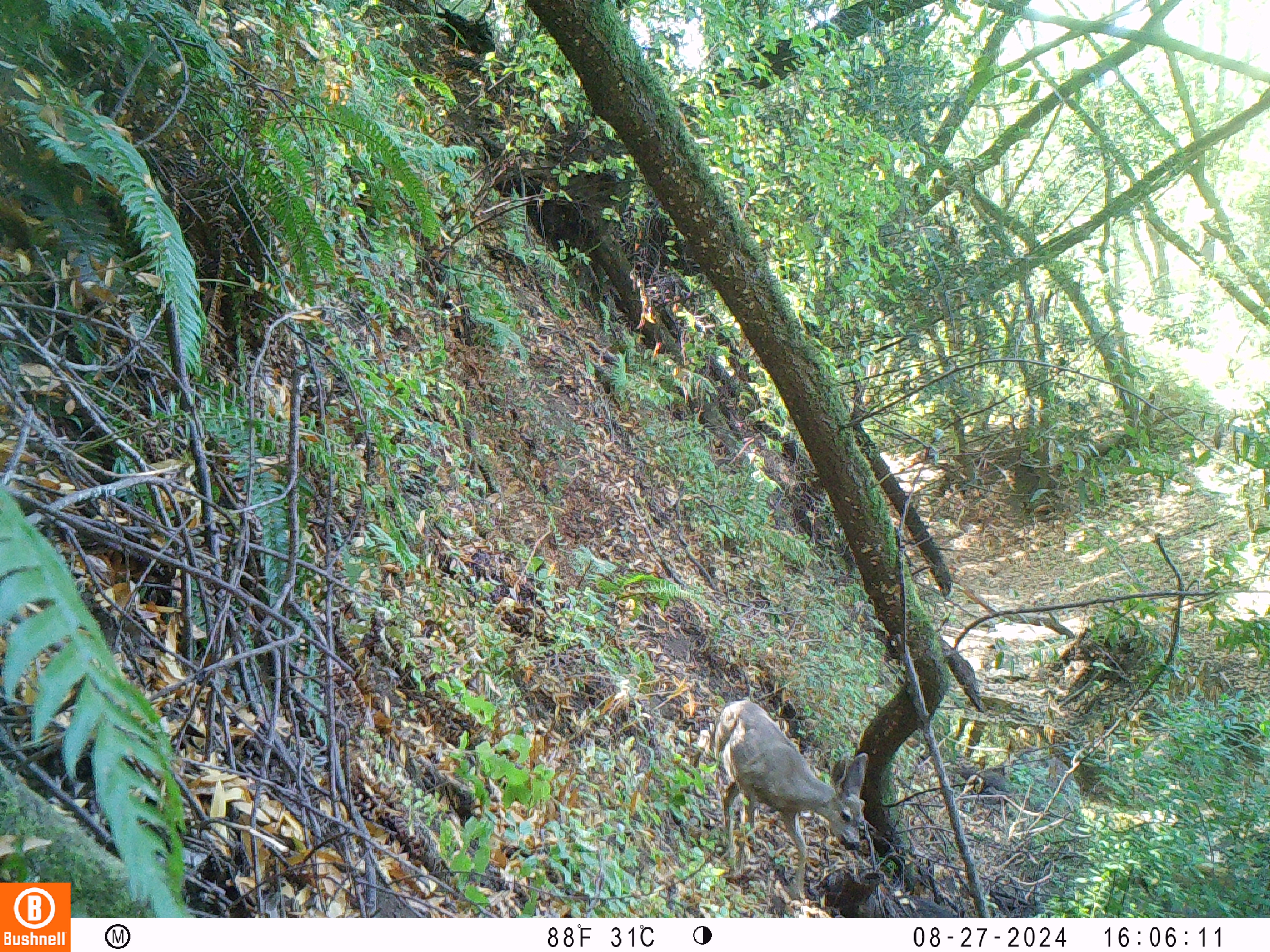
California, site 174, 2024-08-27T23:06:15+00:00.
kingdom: Animalia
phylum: Chordata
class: Mammalia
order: Artiodactyla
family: Cervidae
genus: Odocoileus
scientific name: Odocoileus hemionus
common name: mule deer